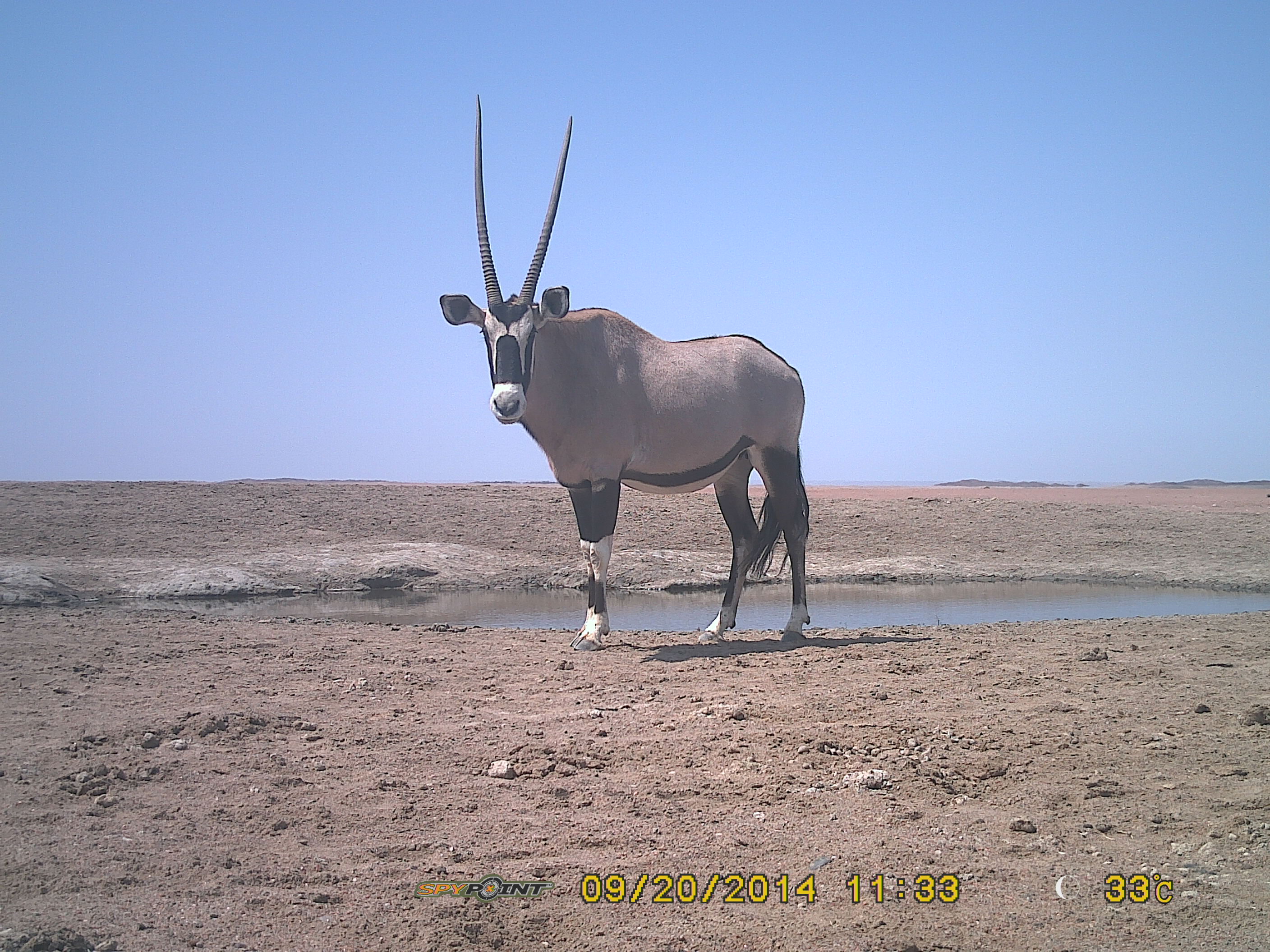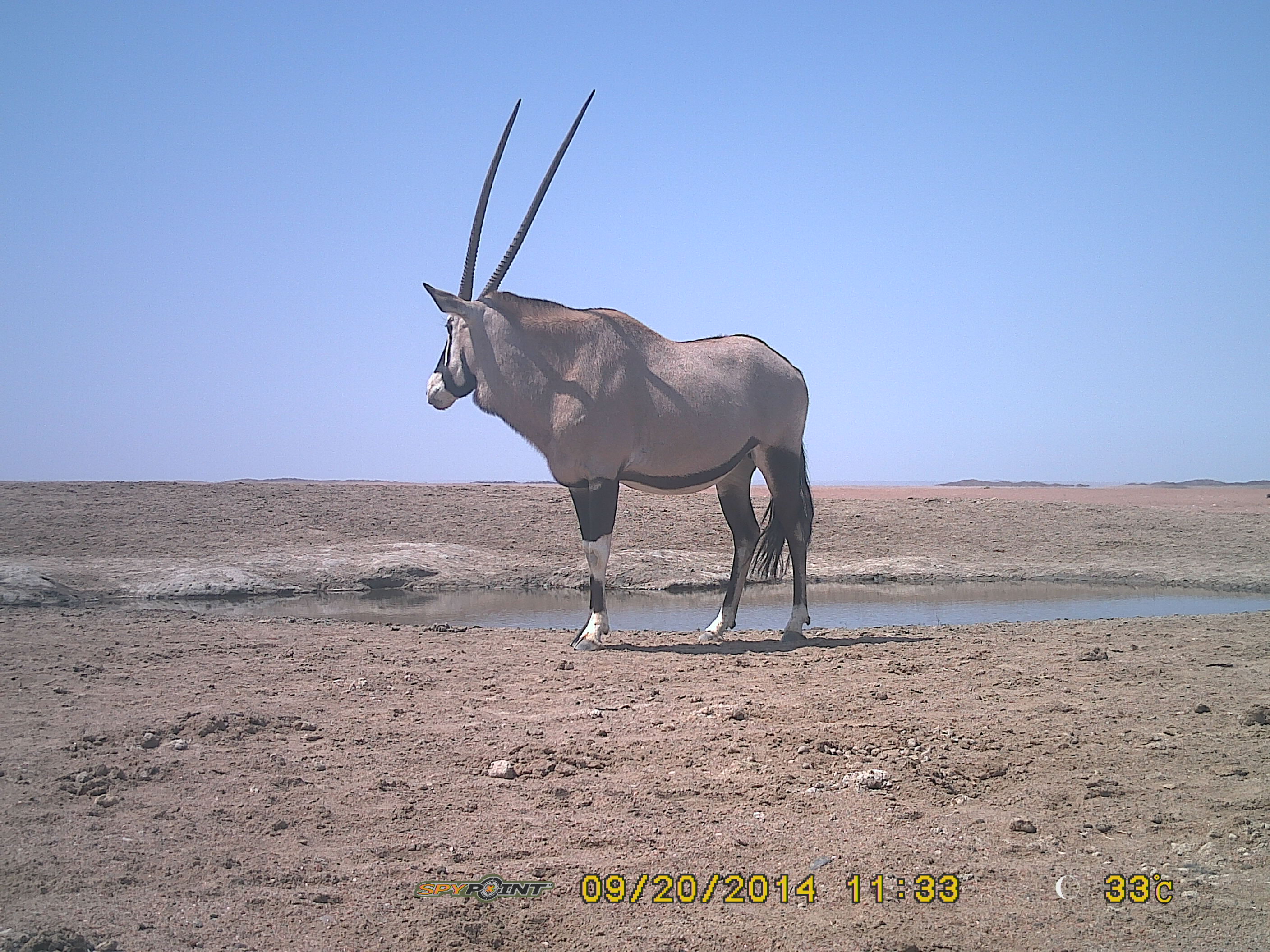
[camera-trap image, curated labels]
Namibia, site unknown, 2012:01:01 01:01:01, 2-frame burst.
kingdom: Animalia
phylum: Chordata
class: Mammalia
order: Artiodactyla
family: Bovidae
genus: Oryx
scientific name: Oryx gazella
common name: gemsbok